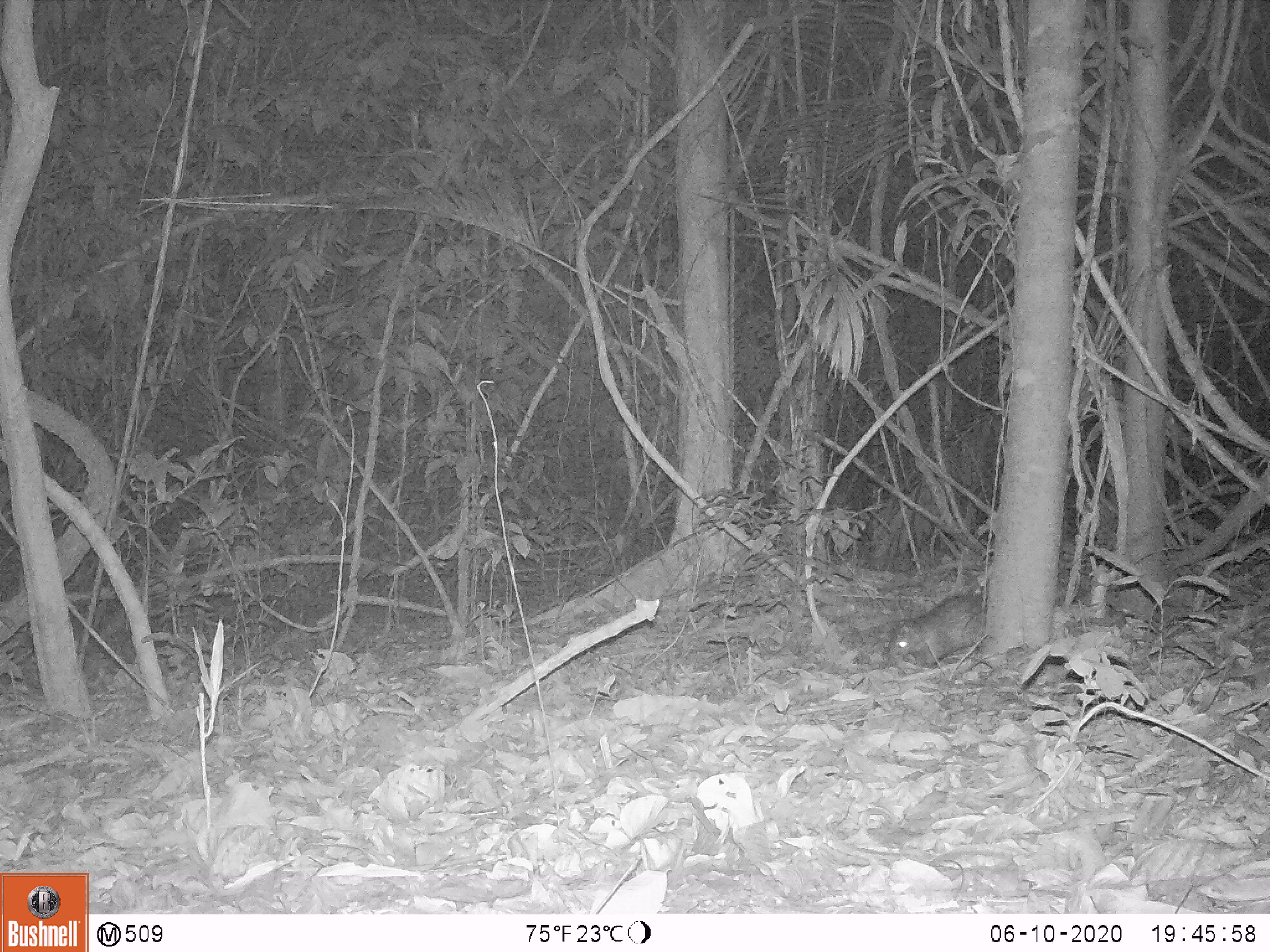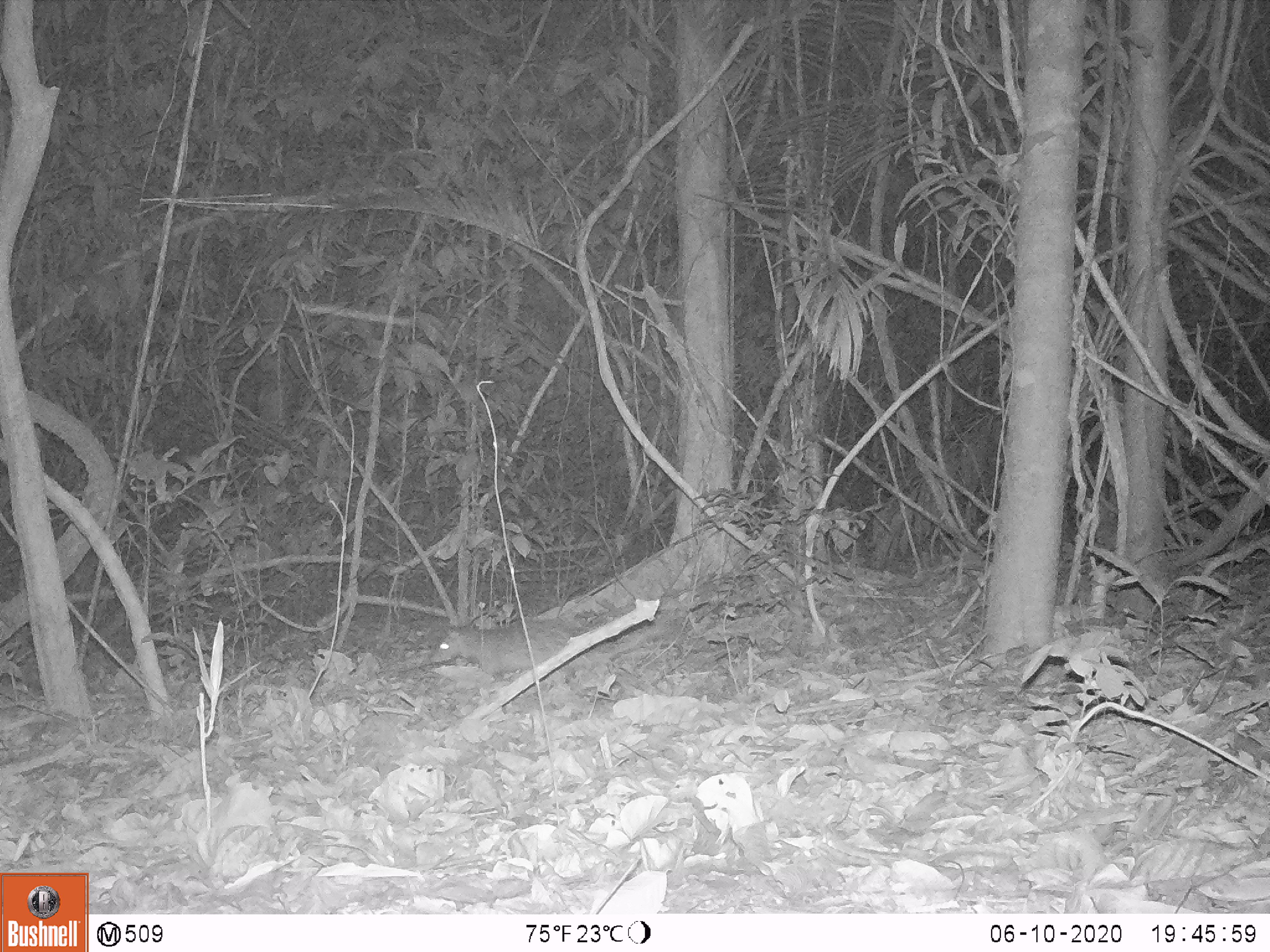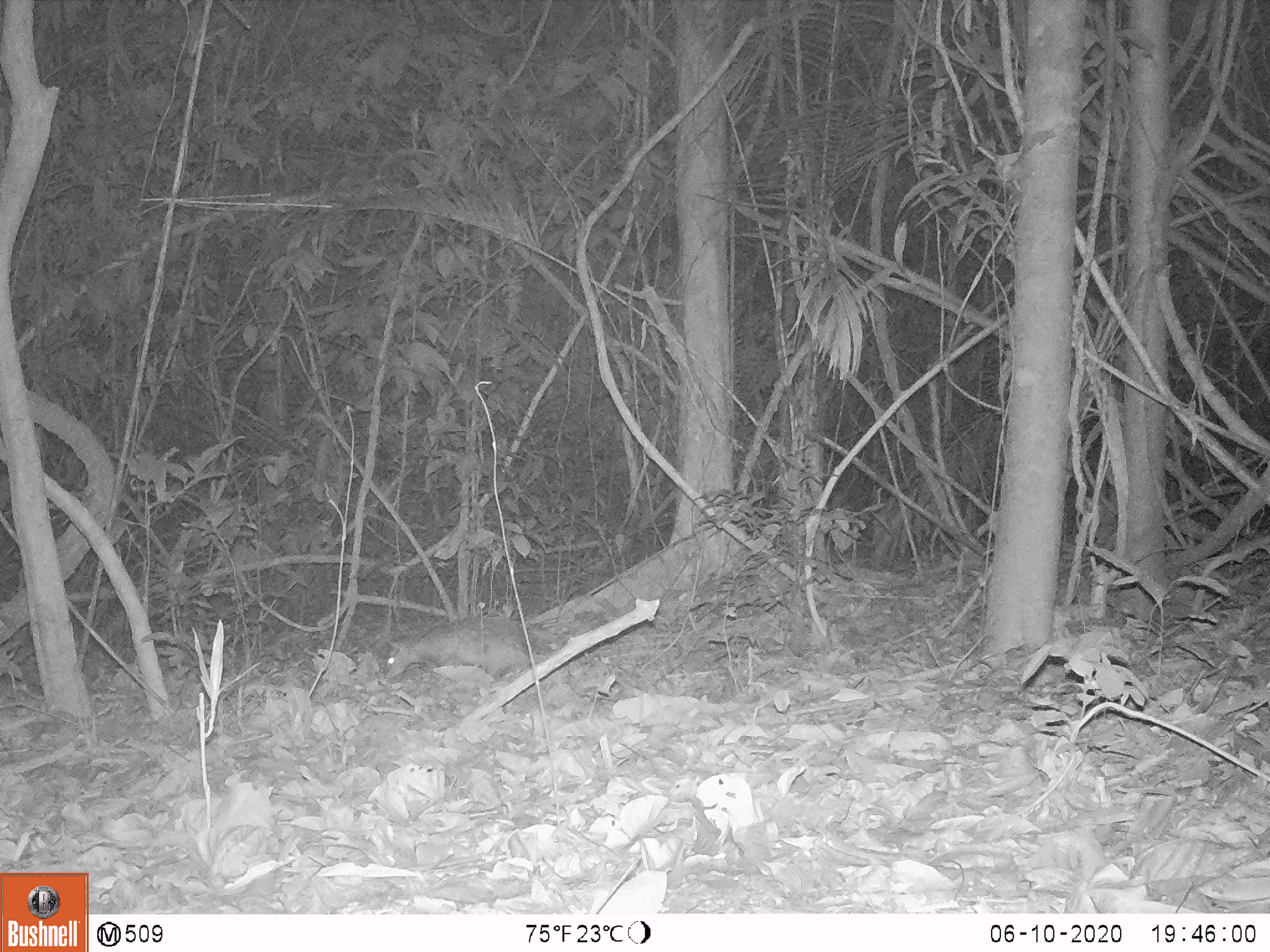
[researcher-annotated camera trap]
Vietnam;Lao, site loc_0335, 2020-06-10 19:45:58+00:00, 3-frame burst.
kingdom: Animalia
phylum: Chordata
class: Mammalia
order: Rodentia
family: Hystricidae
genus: Atherurus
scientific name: Atherurus macrourus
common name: asiatic brush-tailed porcupine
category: asiatic brush tailed porcupine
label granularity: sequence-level